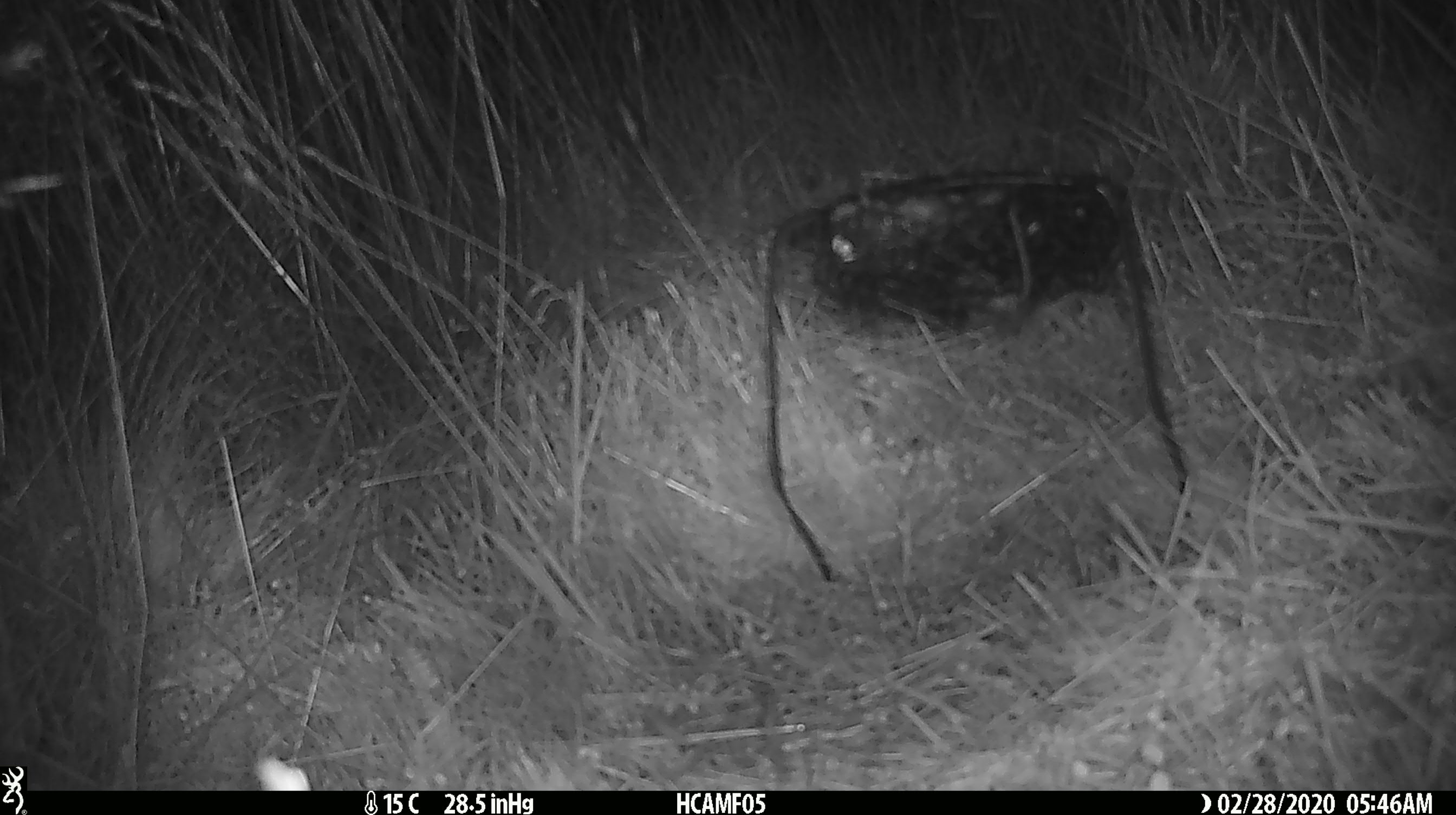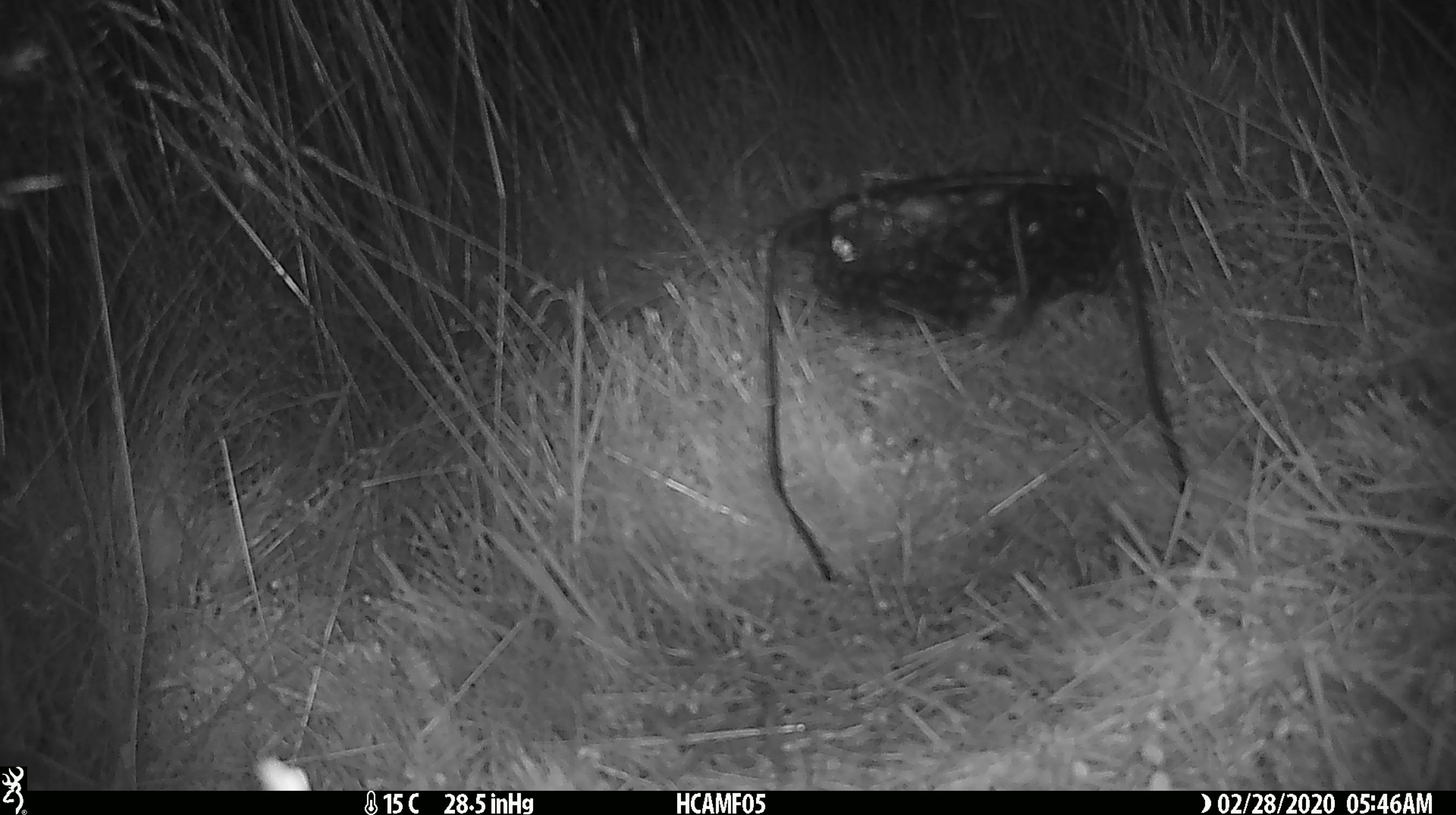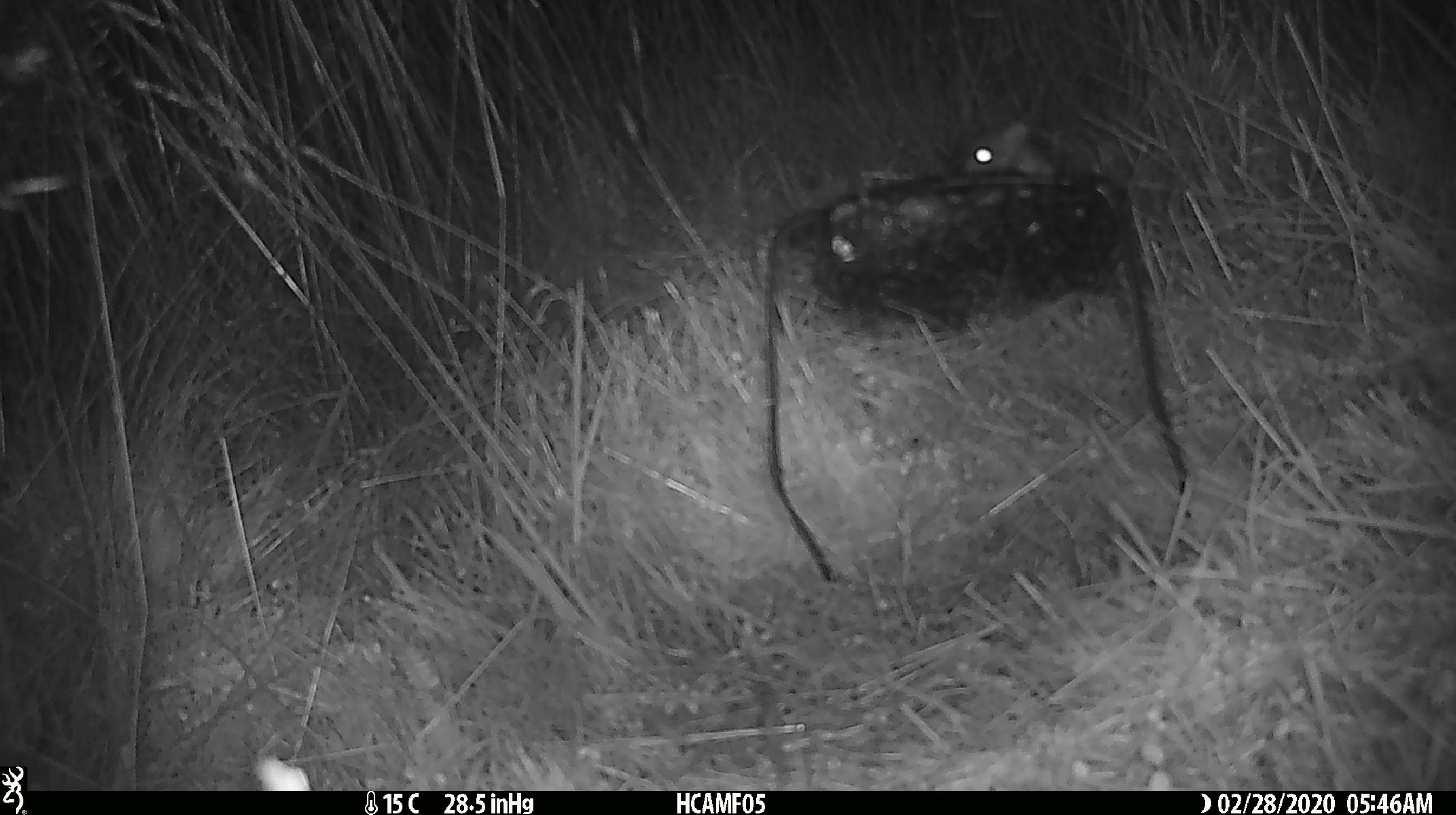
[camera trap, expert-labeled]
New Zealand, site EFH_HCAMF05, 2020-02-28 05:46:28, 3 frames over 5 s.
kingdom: Animalia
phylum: Chordata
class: Mammalia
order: Rodentia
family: Muridae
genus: Mus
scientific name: Mus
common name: mouse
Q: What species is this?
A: Mouse (Mus).